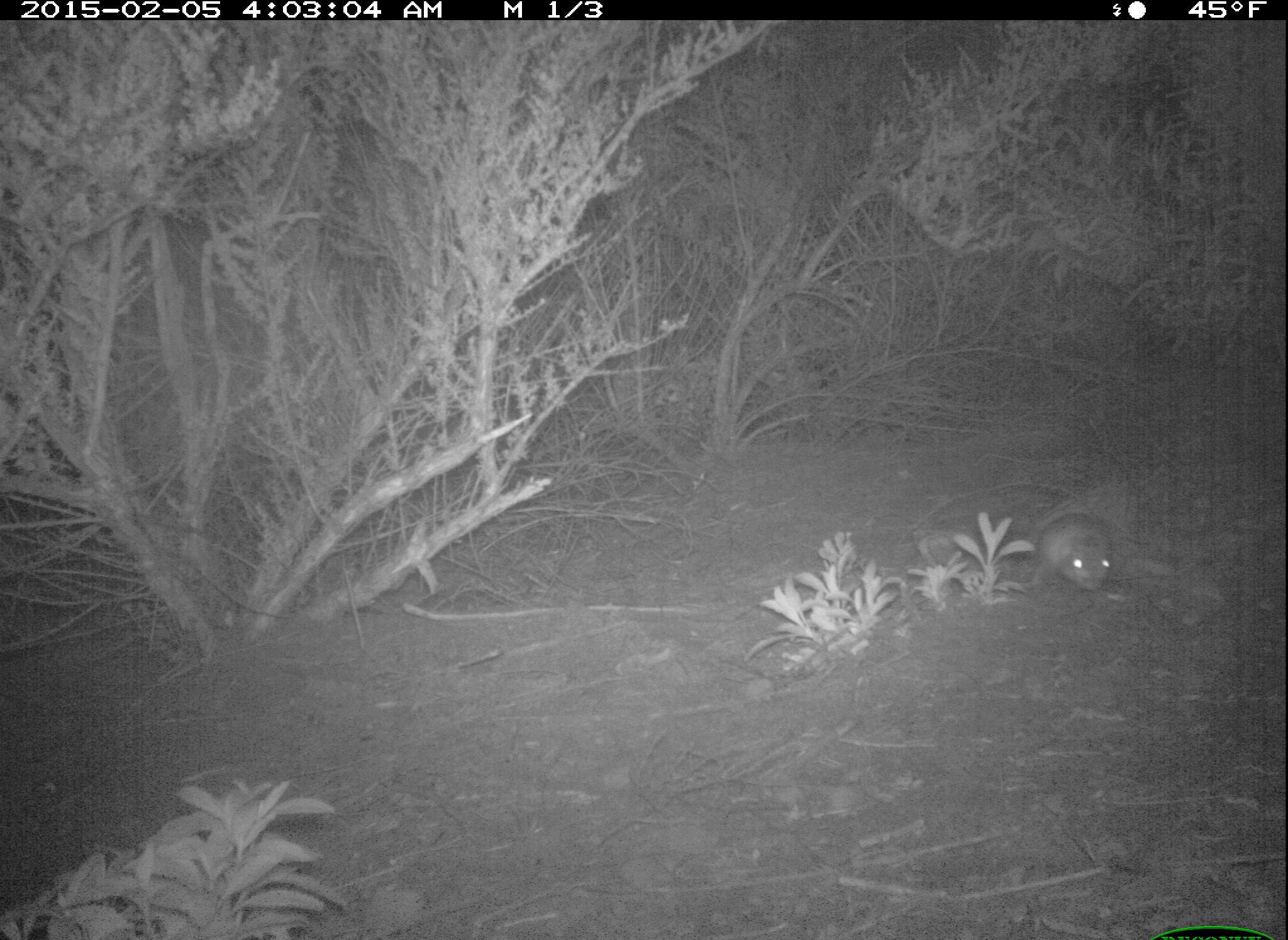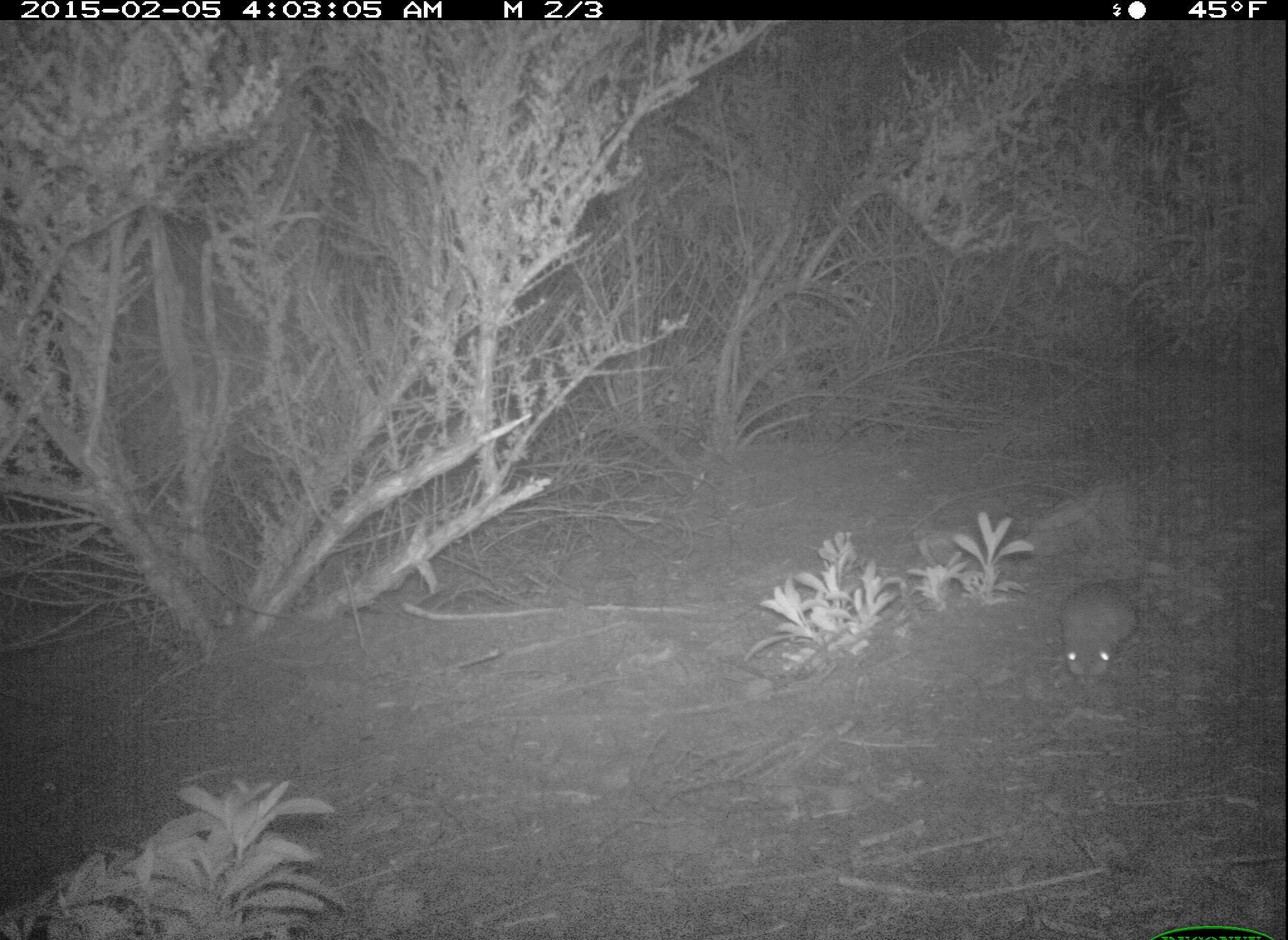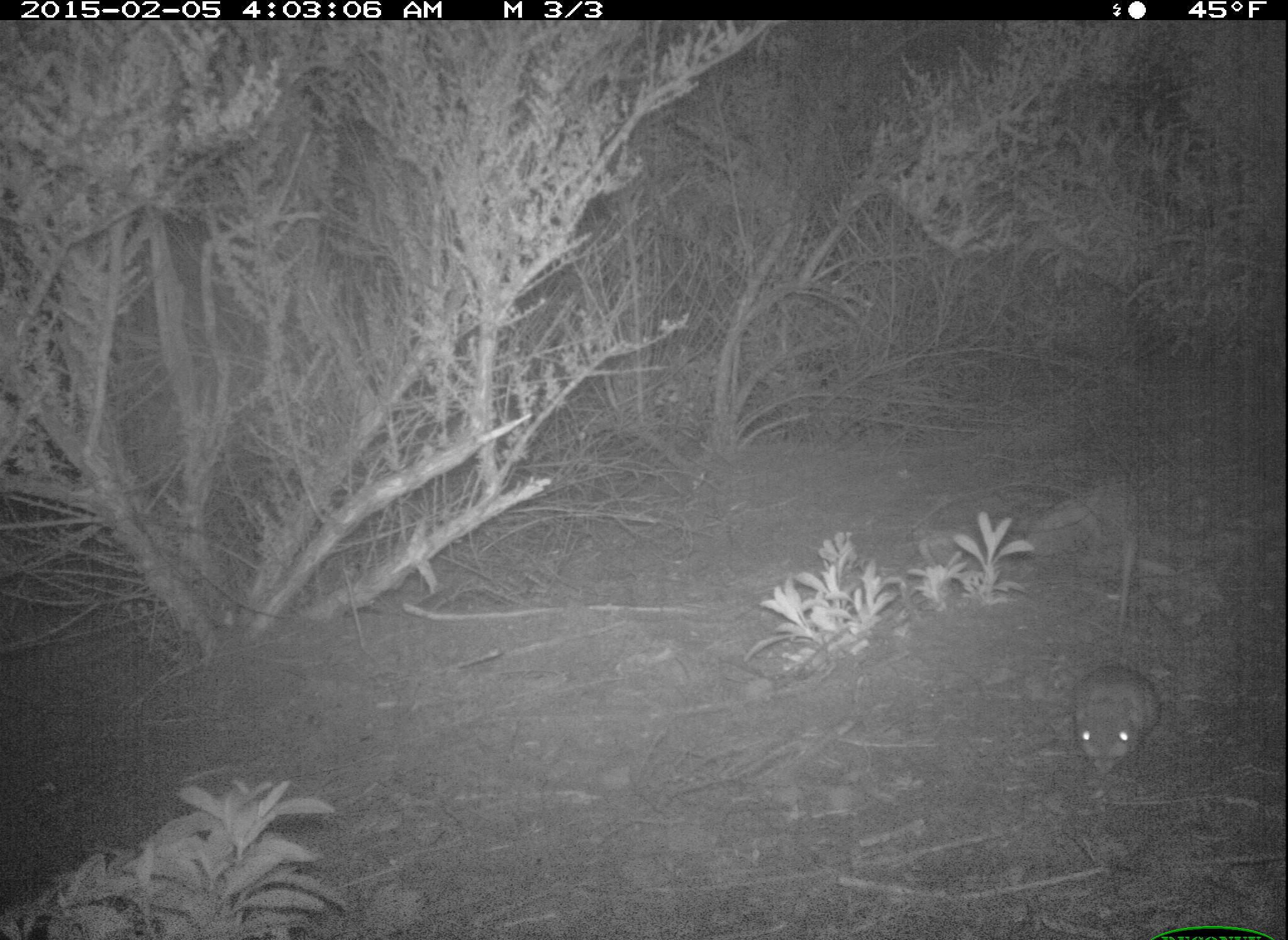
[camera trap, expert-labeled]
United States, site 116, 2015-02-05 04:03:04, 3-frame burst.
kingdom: Animalia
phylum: Chordata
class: Mammalia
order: Rodentia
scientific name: Rodentia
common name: rodent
Rodent (Rodentia).